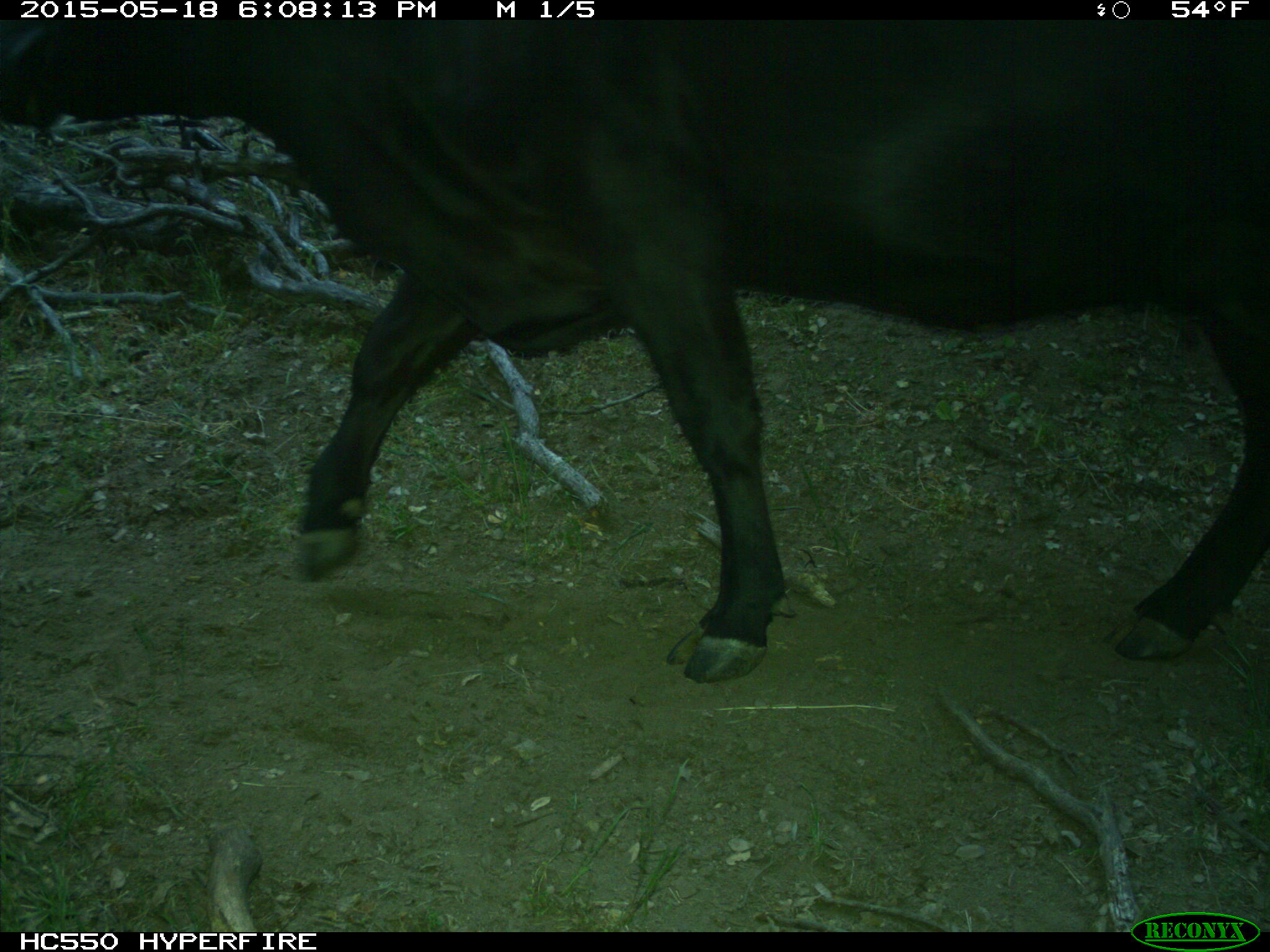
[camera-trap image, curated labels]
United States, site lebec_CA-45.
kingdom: Animalia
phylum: Chordata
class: Mammalia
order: Artiodactyla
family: Bovidae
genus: Bos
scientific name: Bos taurus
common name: domestic cow